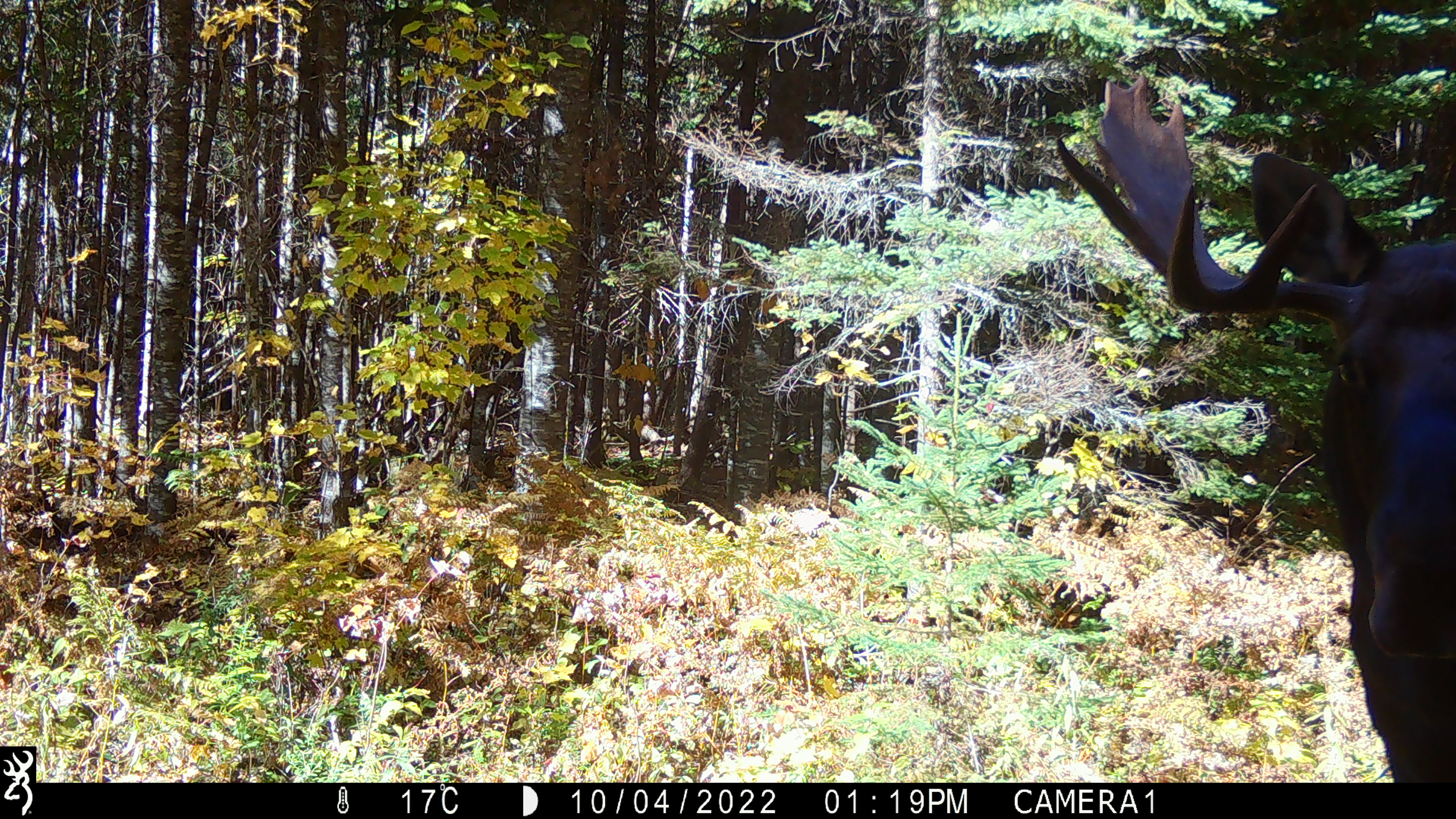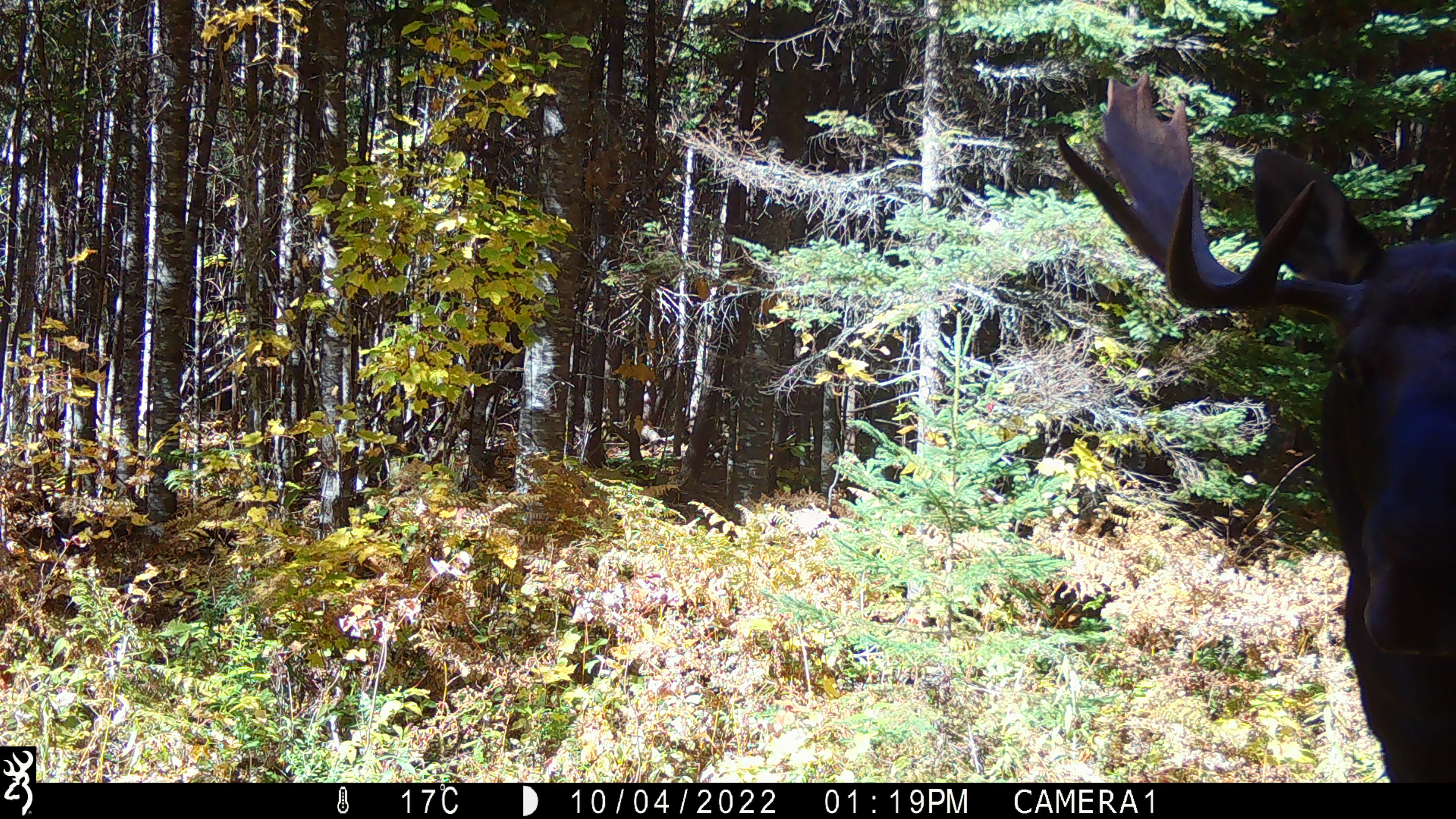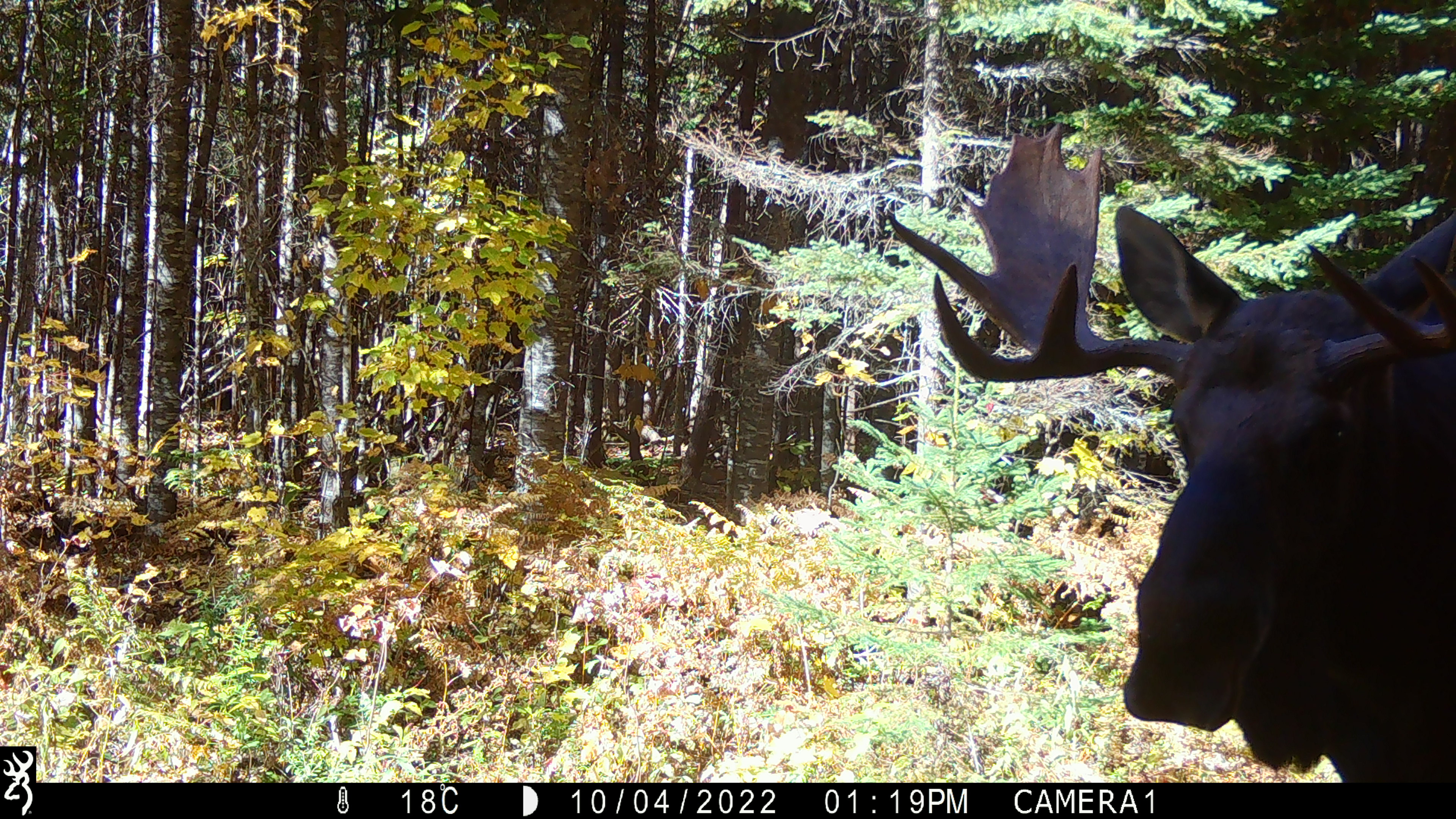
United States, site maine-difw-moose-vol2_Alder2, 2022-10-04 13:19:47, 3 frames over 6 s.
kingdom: Animalia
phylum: Chordata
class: Mammalia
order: Artiodactyla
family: Cervidae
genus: Alces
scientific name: Alces alces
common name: moose